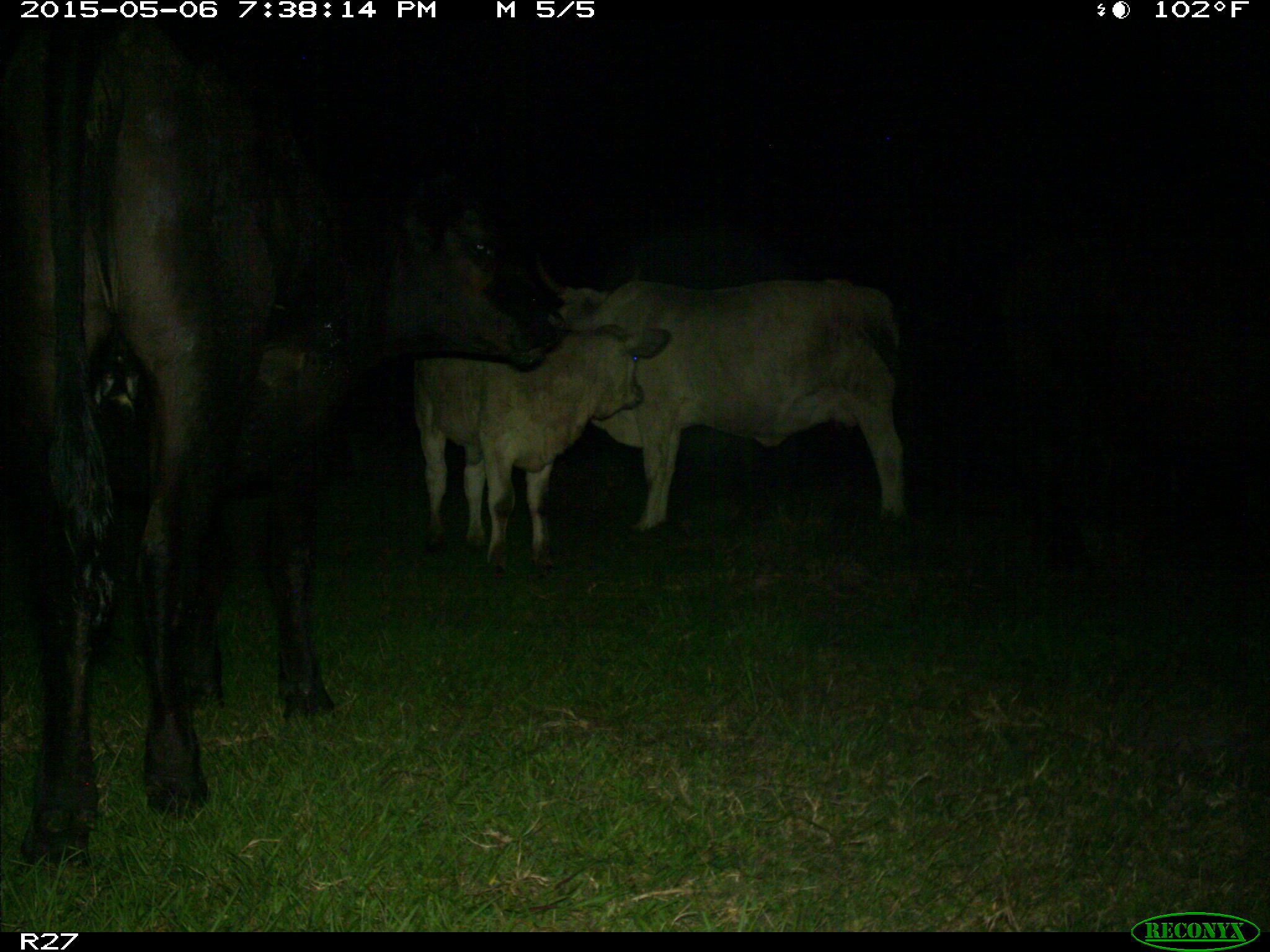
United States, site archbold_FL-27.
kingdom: Animalia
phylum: Chordata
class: Mammalia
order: Artiodactyla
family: Bovidae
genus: Bos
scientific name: Bos taurus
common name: domestic cow